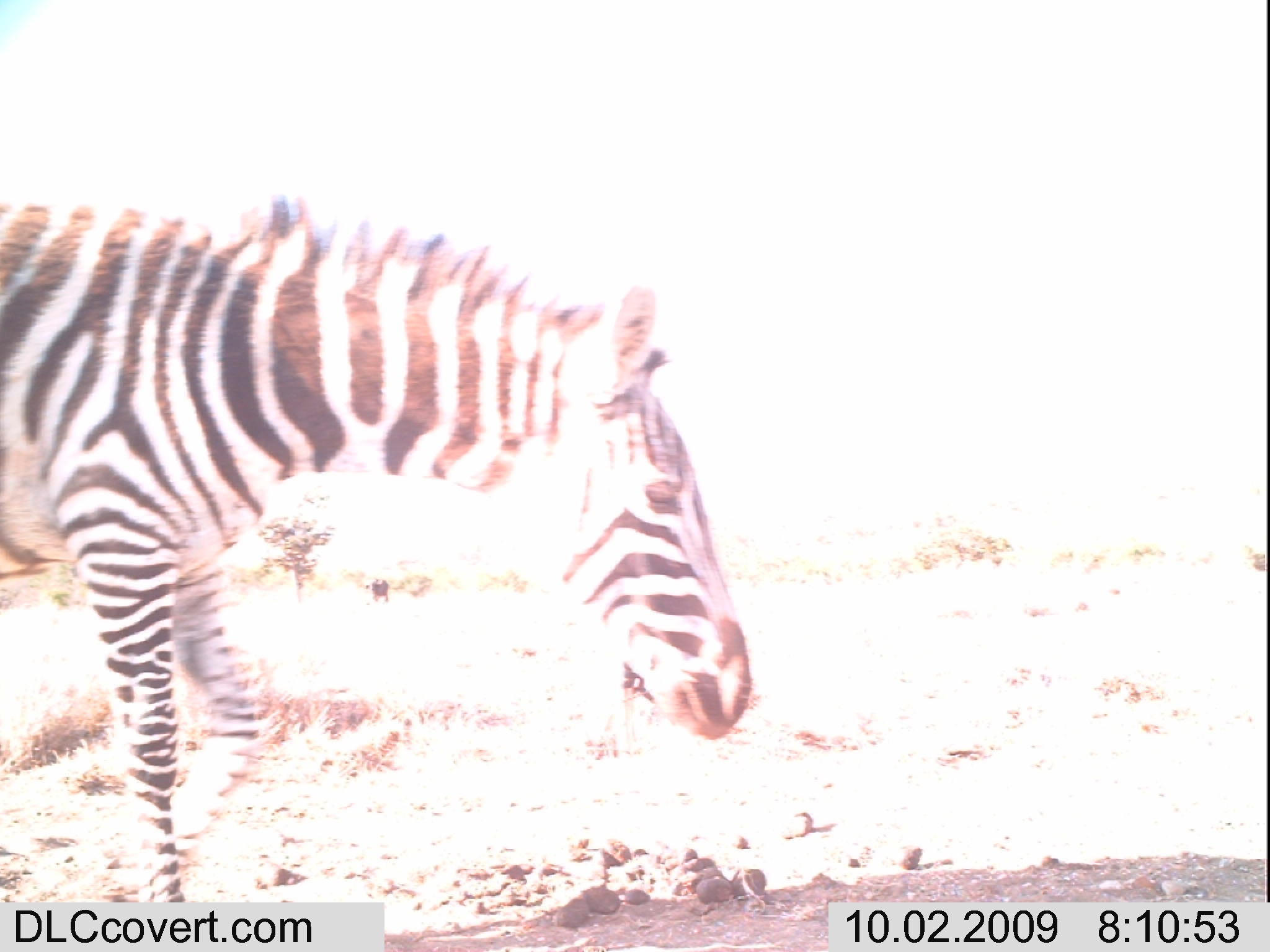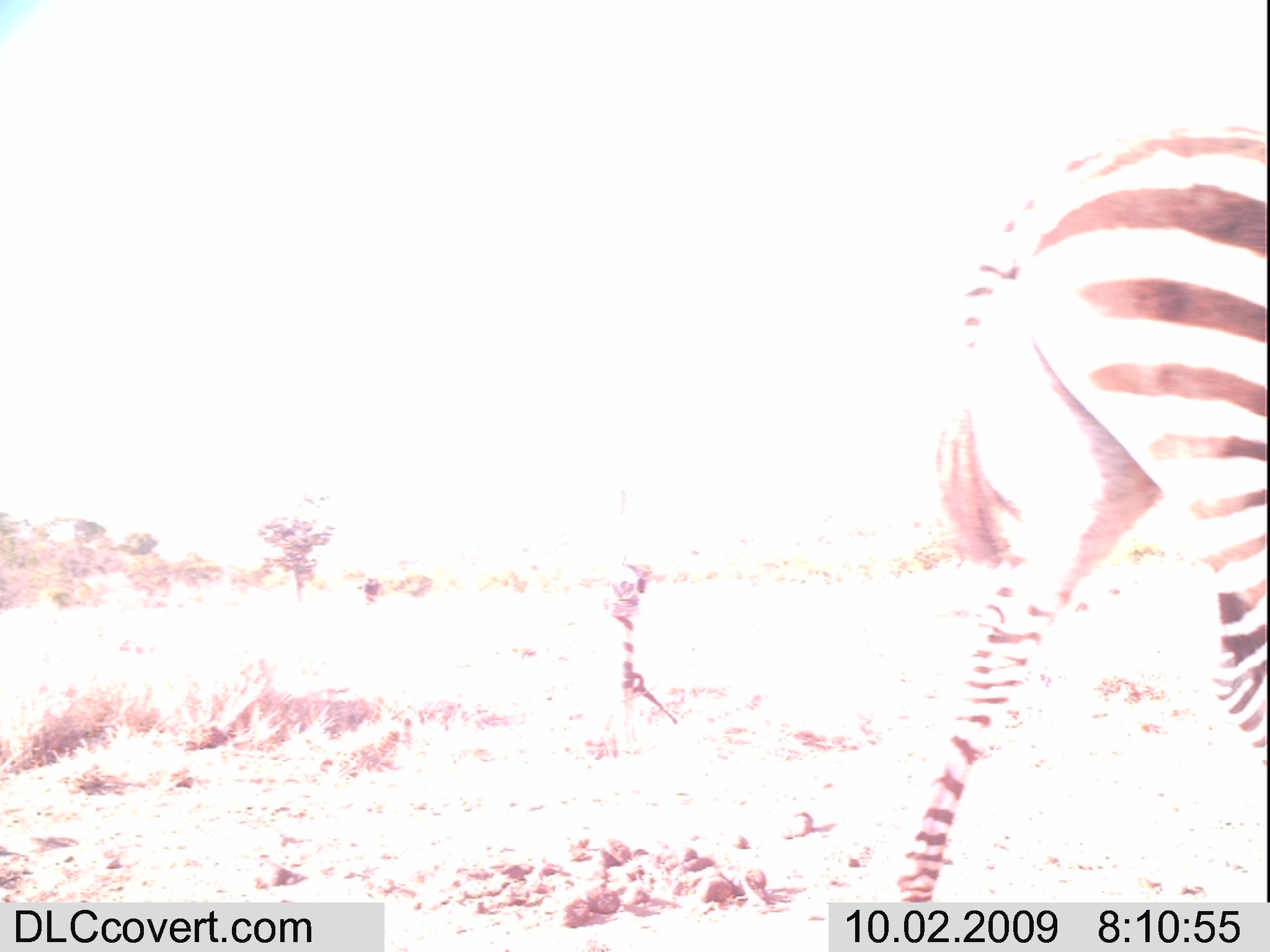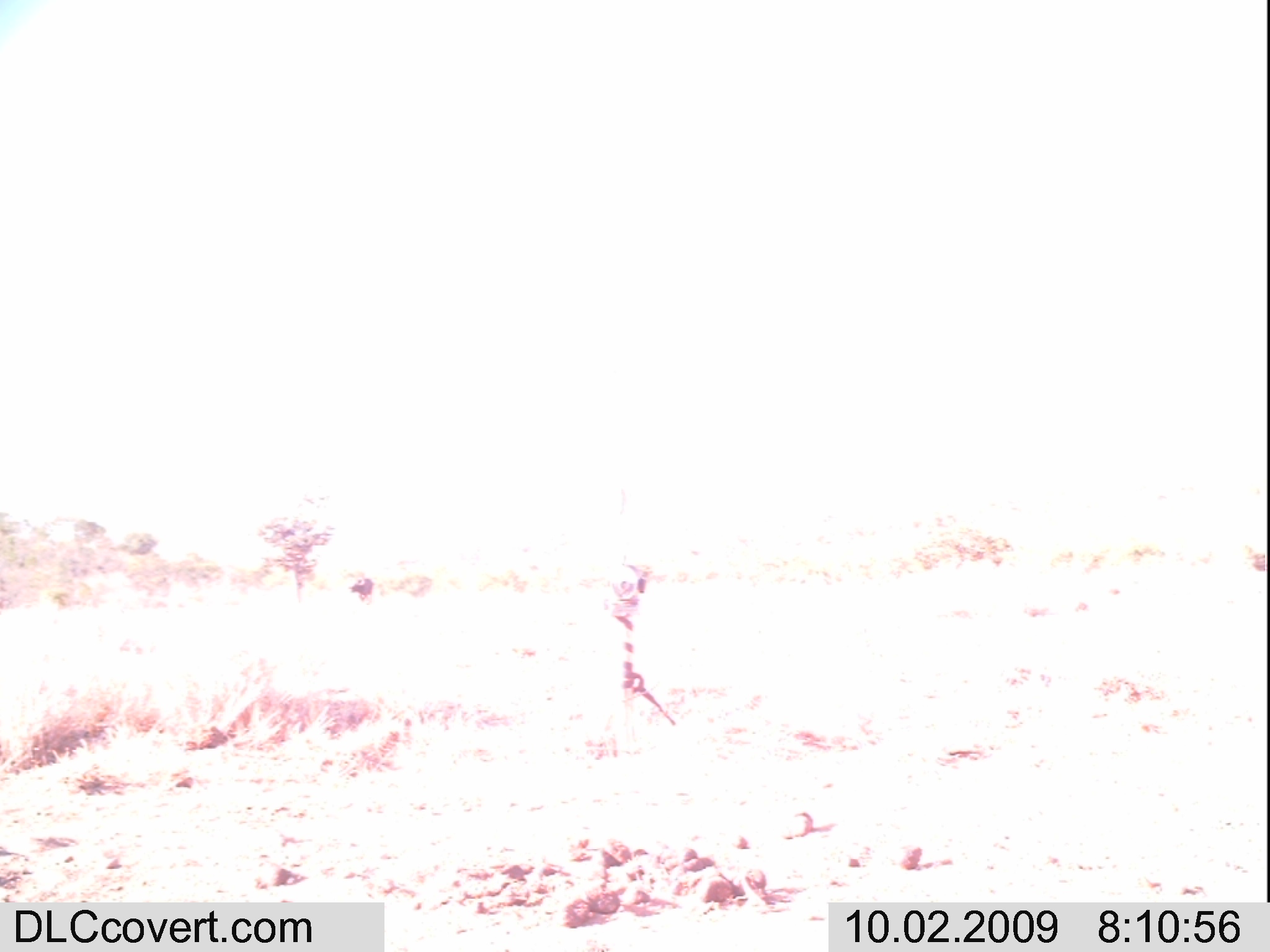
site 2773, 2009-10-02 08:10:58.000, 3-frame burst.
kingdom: Animalia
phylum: Chordata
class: Mammalia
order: Perissodactyla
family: Equidae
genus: Equus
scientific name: Equus quagga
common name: plains zebra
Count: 1.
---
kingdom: Animalia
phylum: Chordata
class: Mammalia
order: Artiodactyla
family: Bovidae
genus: Syncerus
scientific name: Syncerus caffer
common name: african buffalo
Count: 1.